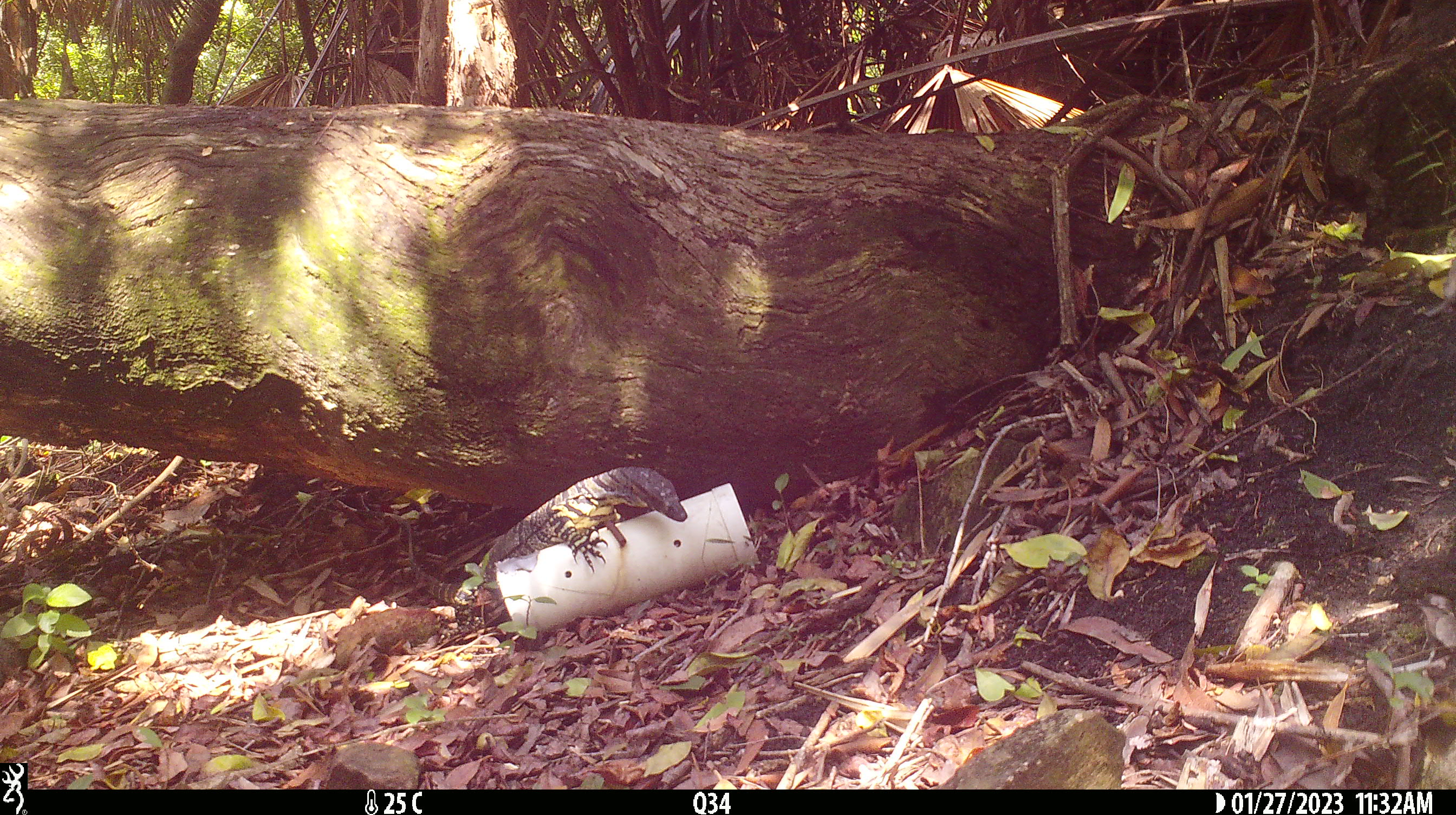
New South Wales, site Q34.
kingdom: Animalia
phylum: Chordata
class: Reptilia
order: Squamata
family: Varanidae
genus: Varanus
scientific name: Varanus varius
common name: lace monitor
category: goanna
Goanna (lace monitor) (Varanus varius).